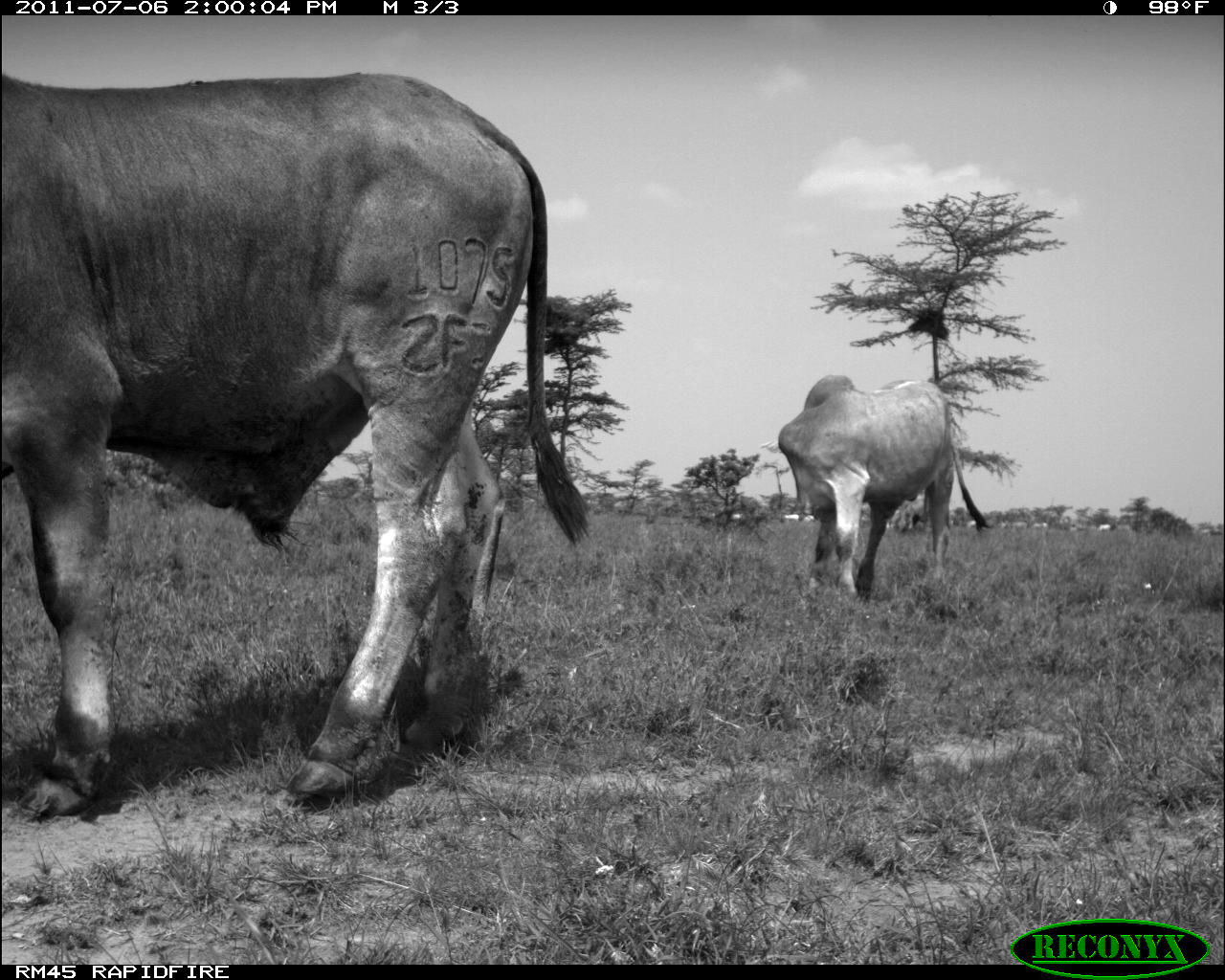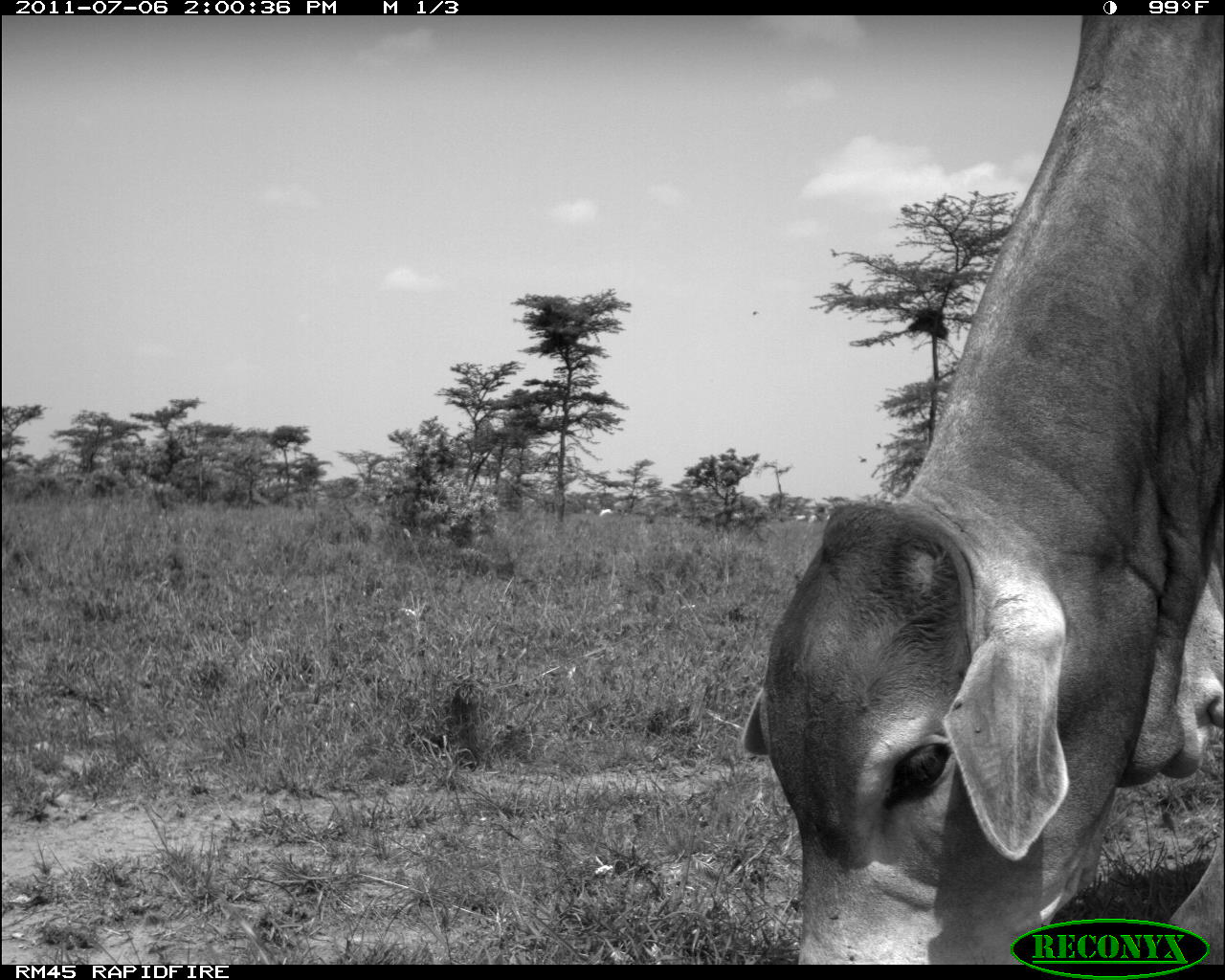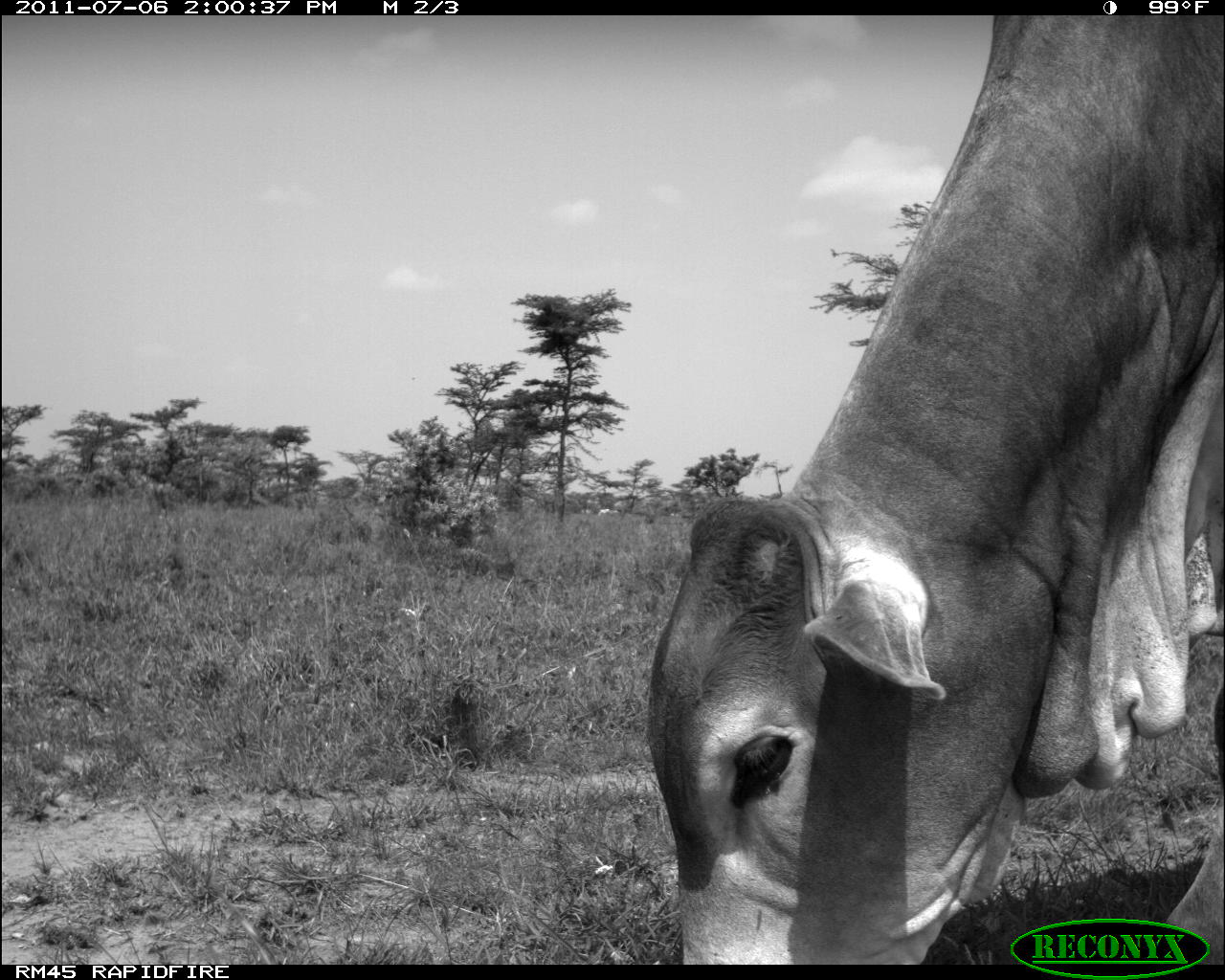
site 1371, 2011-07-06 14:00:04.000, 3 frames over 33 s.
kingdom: Animalia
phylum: Chordata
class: Mammalia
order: Artiodactyla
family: Bovidae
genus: Bos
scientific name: Bos taurus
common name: domestic cattle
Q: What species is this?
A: Bos taurus (domestic cattle).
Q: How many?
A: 9.